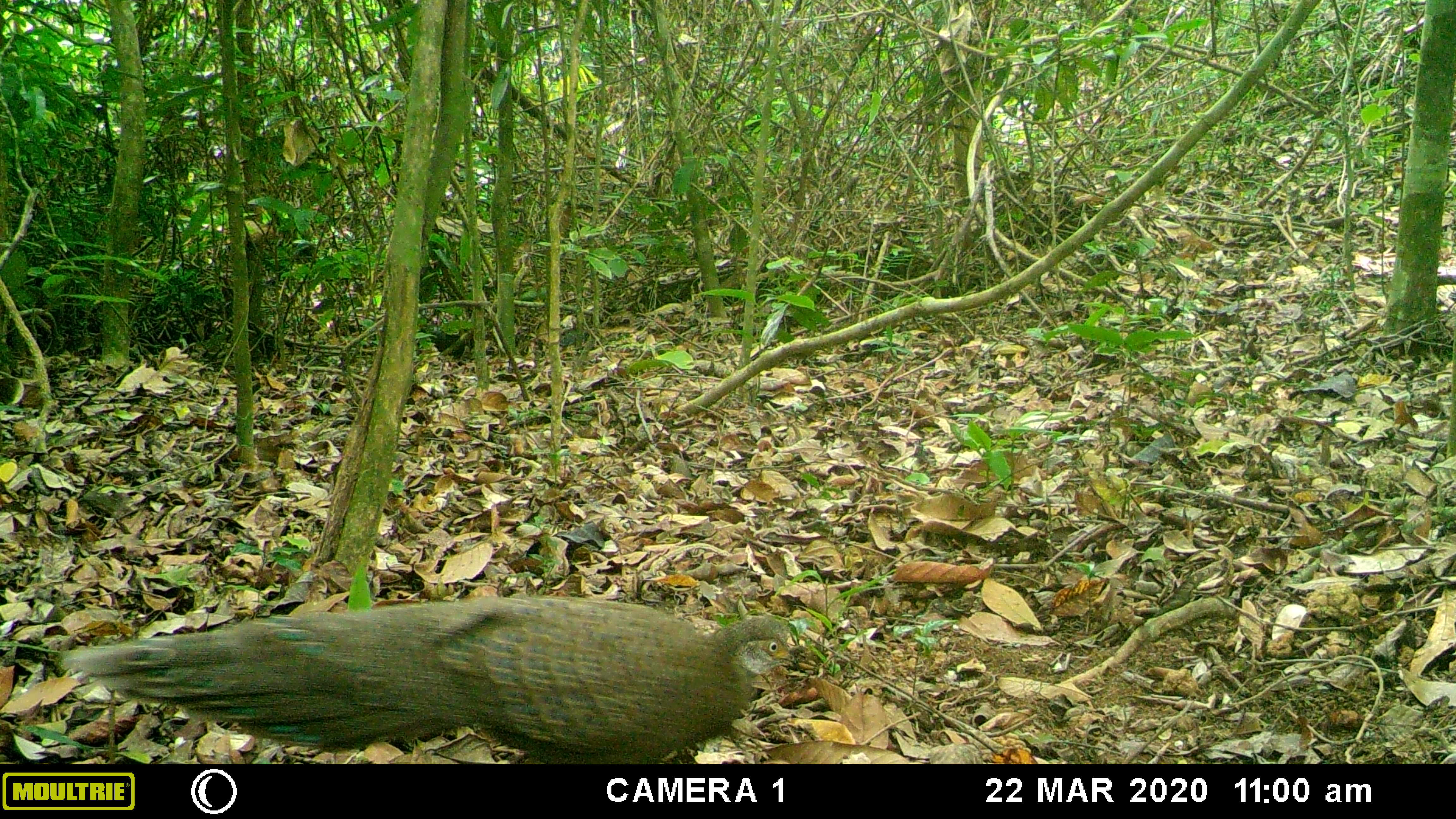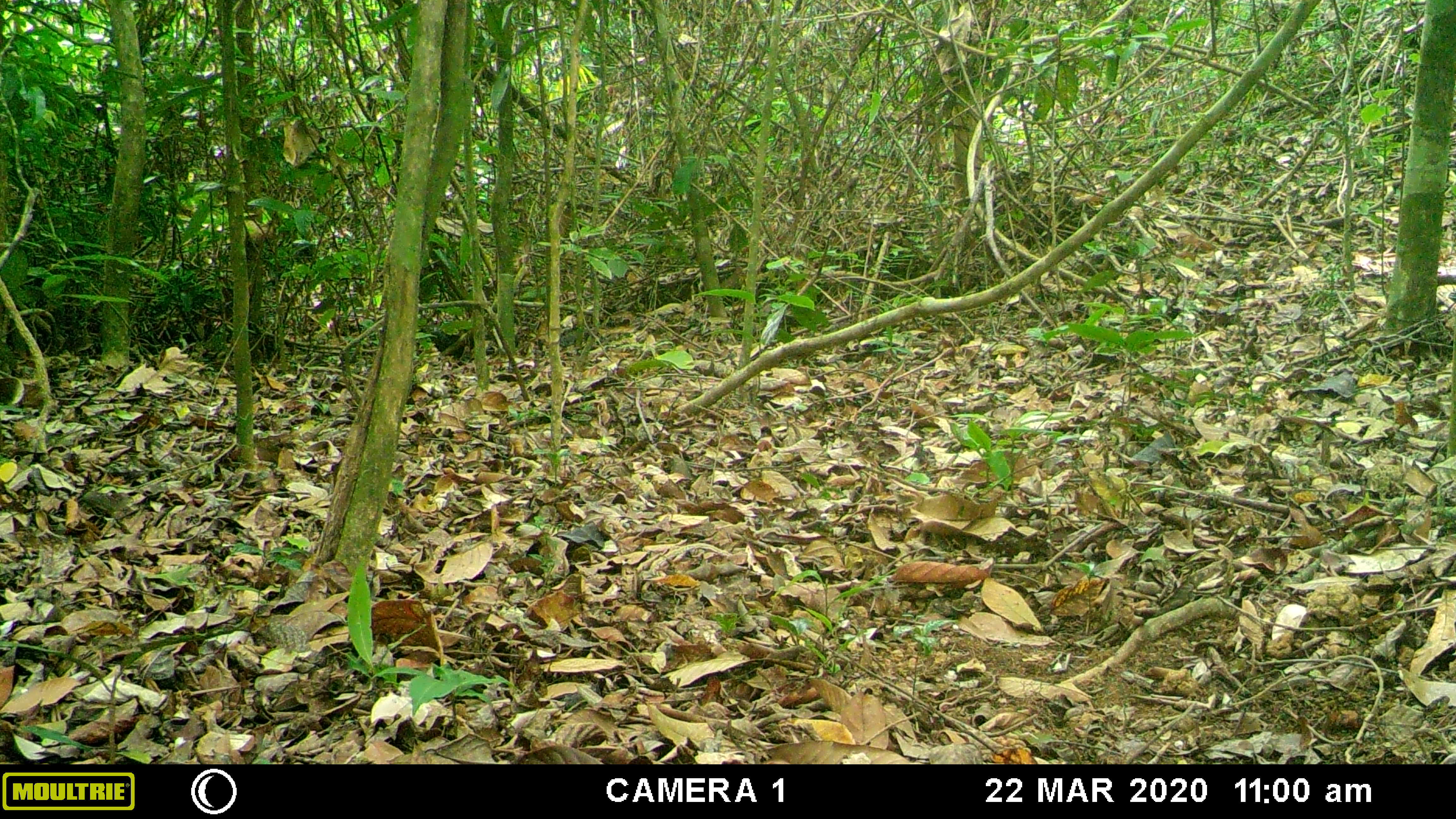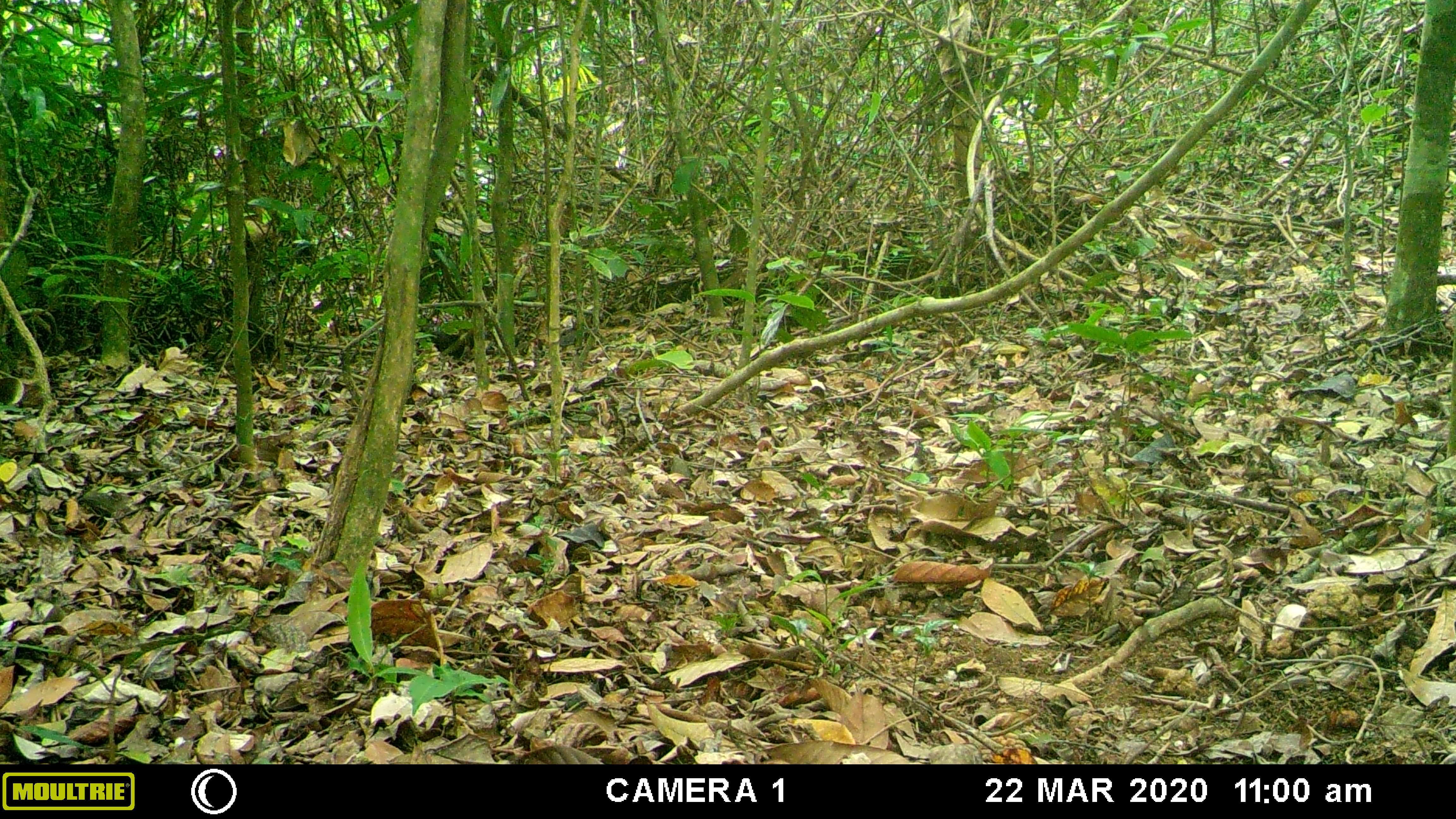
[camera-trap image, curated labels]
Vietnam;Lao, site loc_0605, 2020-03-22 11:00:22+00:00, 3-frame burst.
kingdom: Animalia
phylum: Chordata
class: Aves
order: Galliformes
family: Phasianidae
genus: Polyplectron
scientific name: Polyplectron bicalcaratum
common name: gray peacock-pheasant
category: grey peacock pheasant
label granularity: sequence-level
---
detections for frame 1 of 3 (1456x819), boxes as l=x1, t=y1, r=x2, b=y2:
grey peacock pheasant: l=60, t=594, r=801, b=763